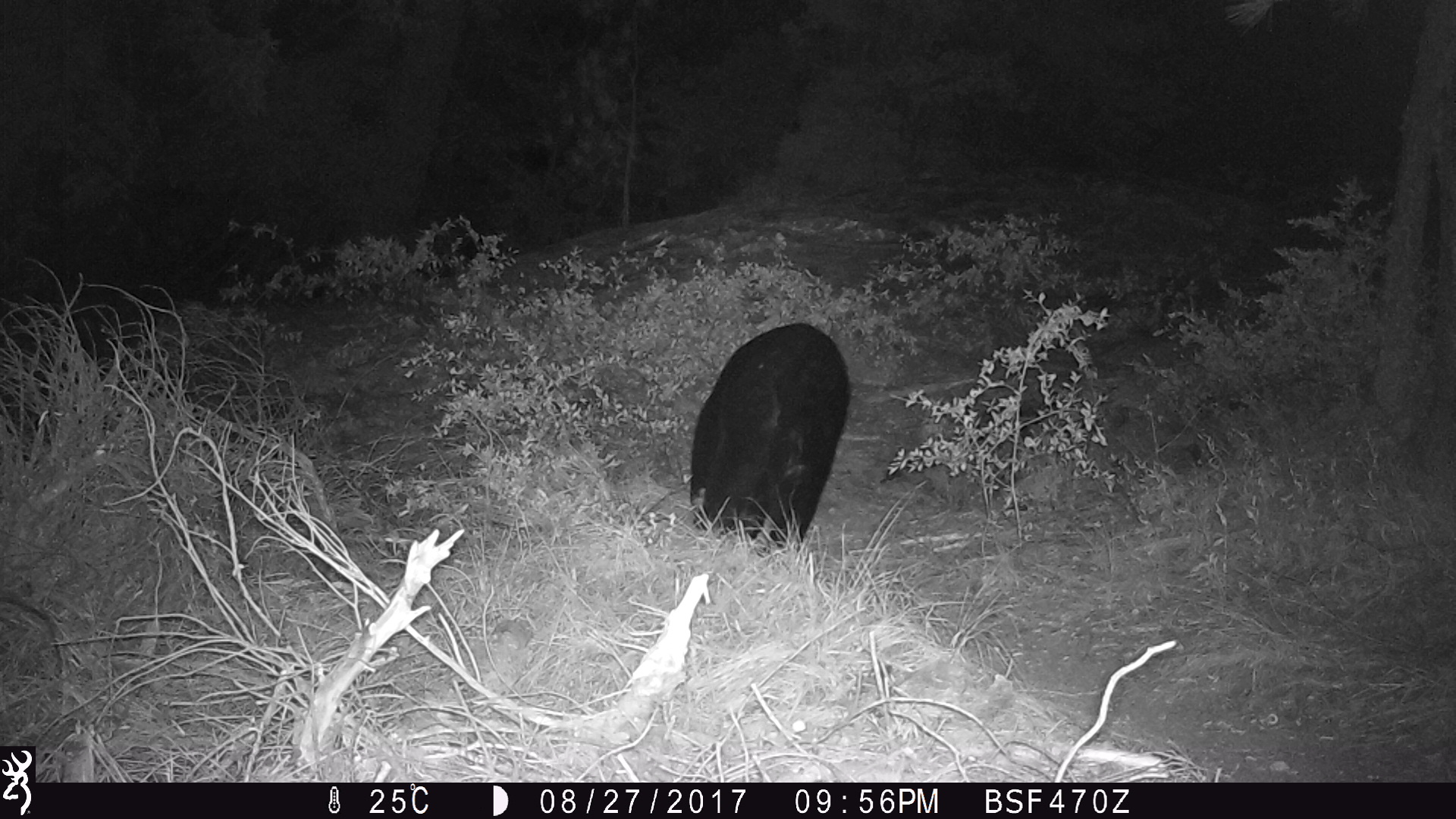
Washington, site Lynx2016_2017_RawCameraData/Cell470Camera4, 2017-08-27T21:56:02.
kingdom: Animalia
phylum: Chordata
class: Mammalia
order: Carnivora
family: Ursidae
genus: Ursus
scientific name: Ursus americanus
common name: american black bear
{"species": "Ursus americanus (american black bear)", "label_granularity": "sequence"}